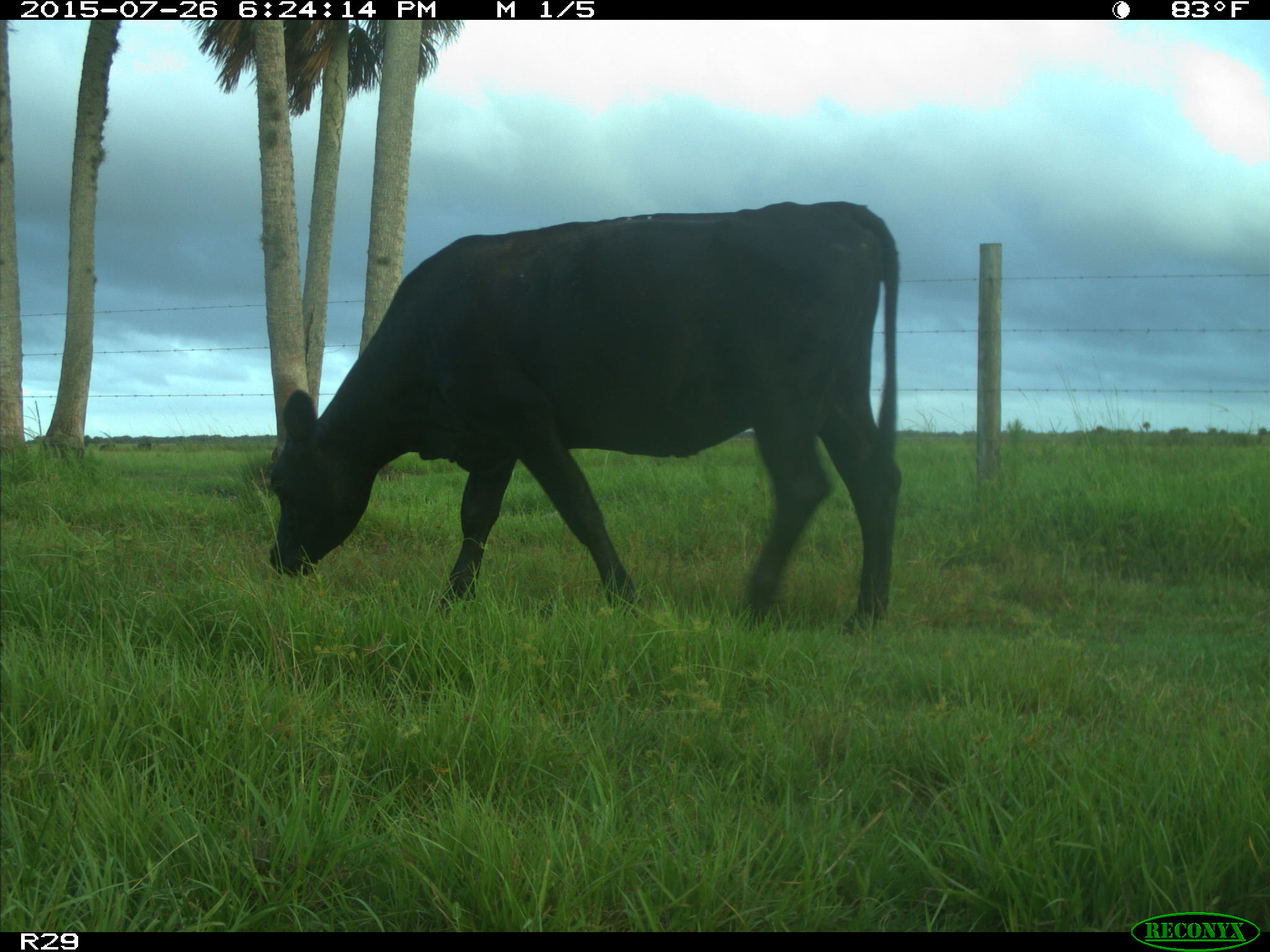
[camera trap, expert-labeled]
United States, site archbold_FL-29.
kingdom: Animalia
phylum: Chordata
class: Mammalia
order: Artiodactyla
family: Bovidae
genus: Bos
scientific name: Bos taurus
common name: domestic cow